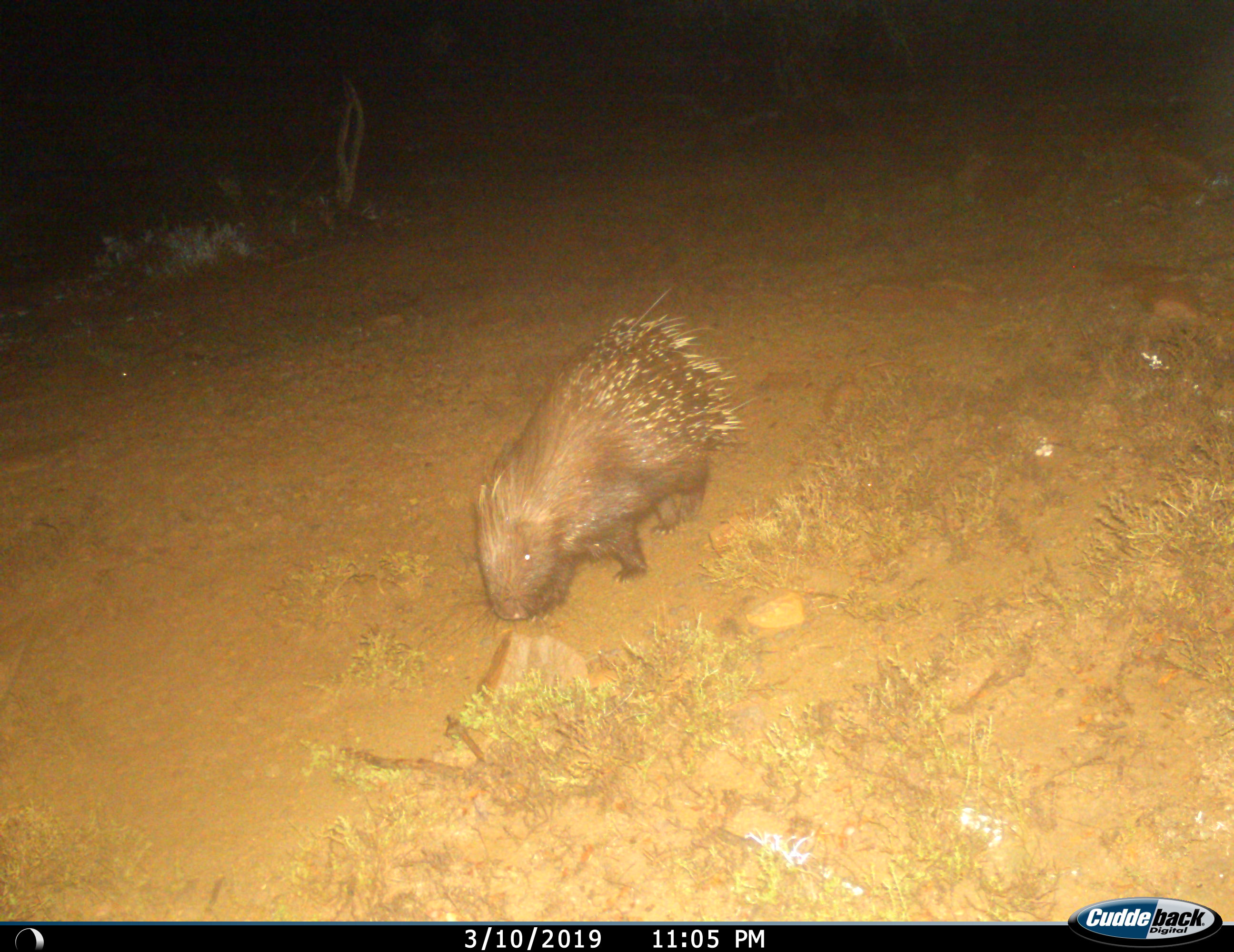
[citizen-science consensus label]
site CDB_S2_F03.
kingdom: Animalia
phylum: Chordata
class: Mammalia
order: Rodentia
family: Hystricidae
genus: Hystrix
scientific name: Hystrix cristata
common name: crested porcupine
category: porcupine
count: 1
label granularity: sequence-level